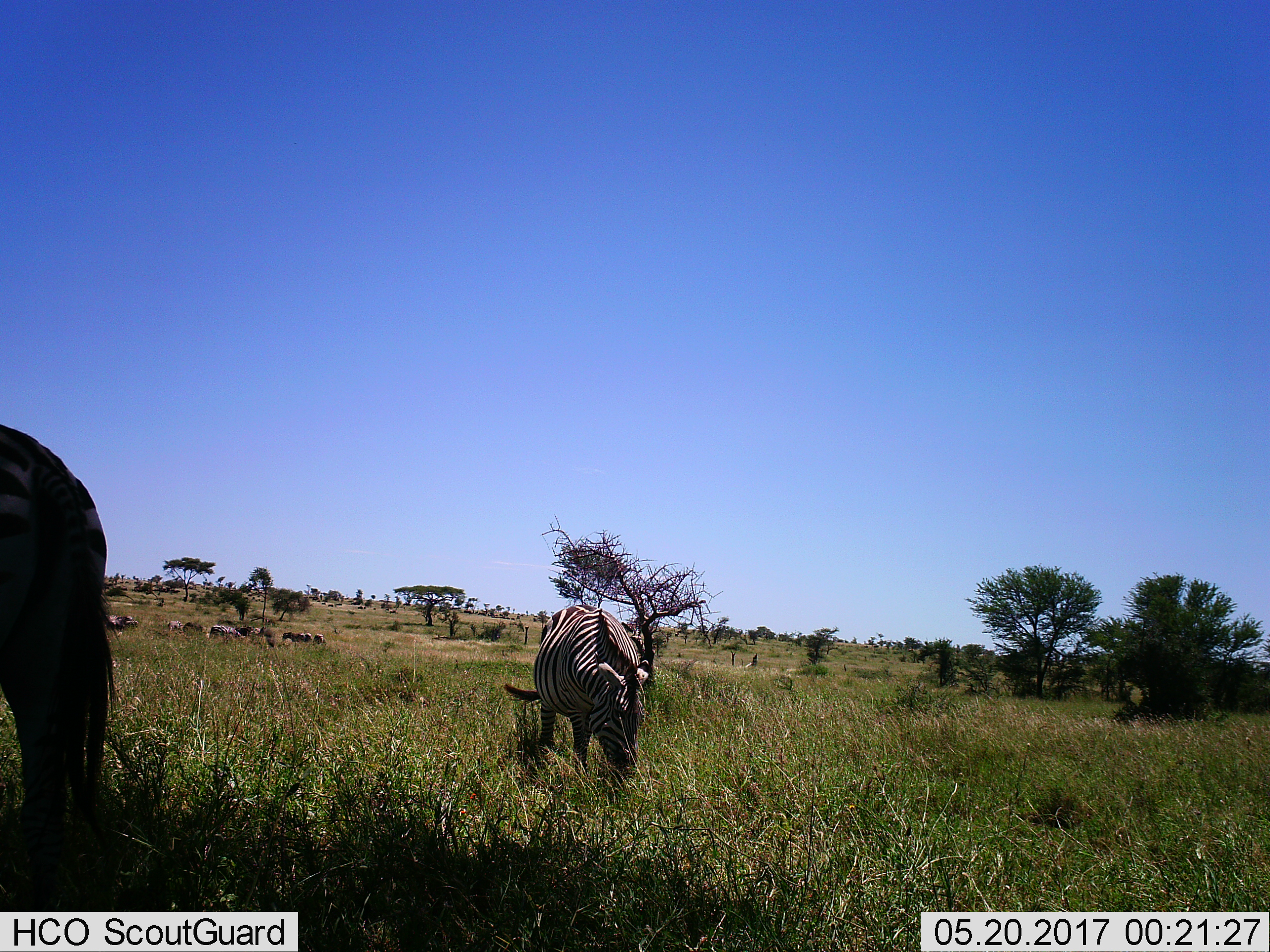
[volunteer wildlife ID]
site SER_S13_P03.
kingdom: Animalia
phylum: Chordata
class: Mammalia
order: Perissodactyla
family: Equidae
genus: Equus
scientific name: Equus quagga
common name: plains zebra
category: zebraplains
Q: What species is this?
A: Zebraplains (plains zebra) (Equus quagga).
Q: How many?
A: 10.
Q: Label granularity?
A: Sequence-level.